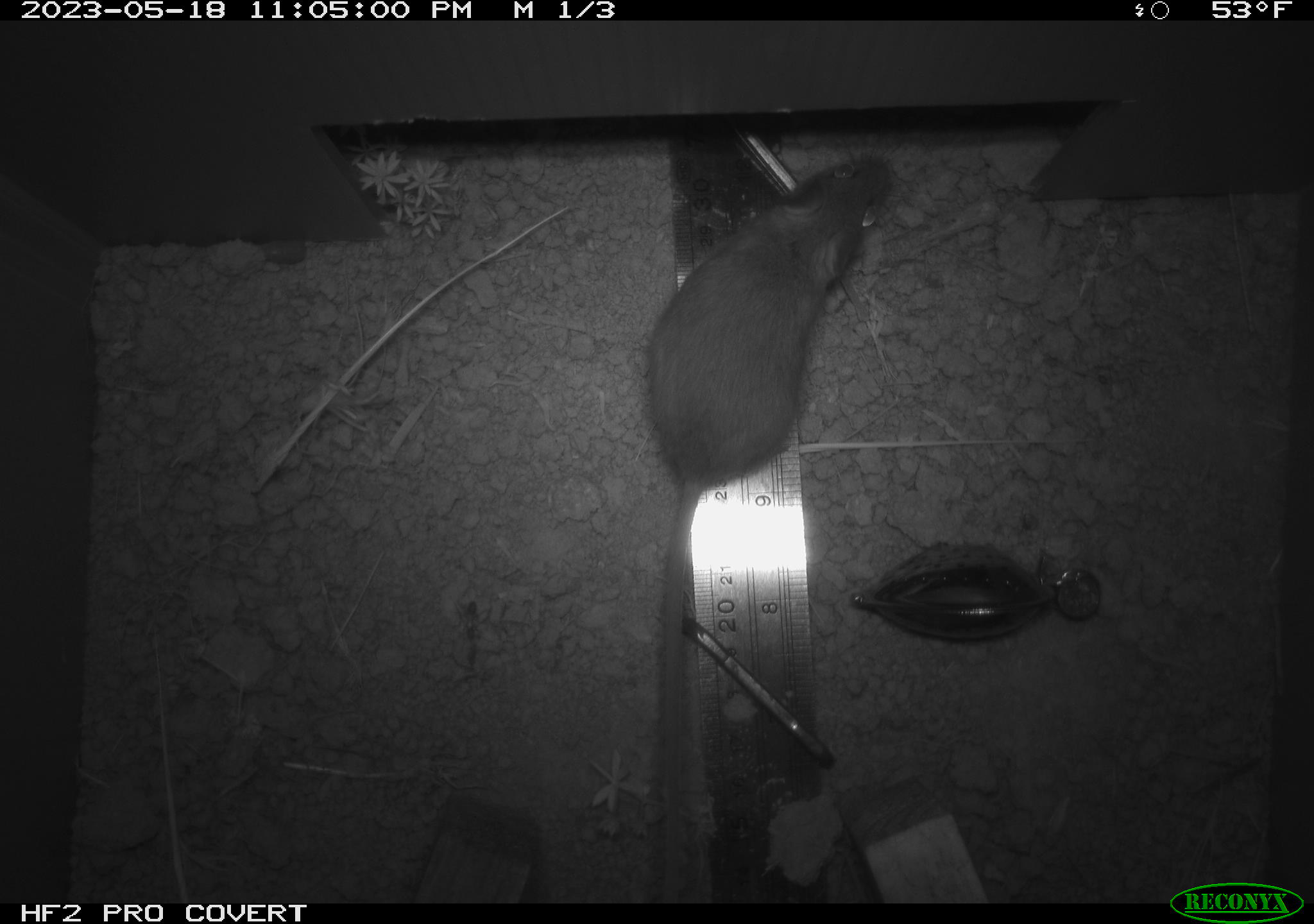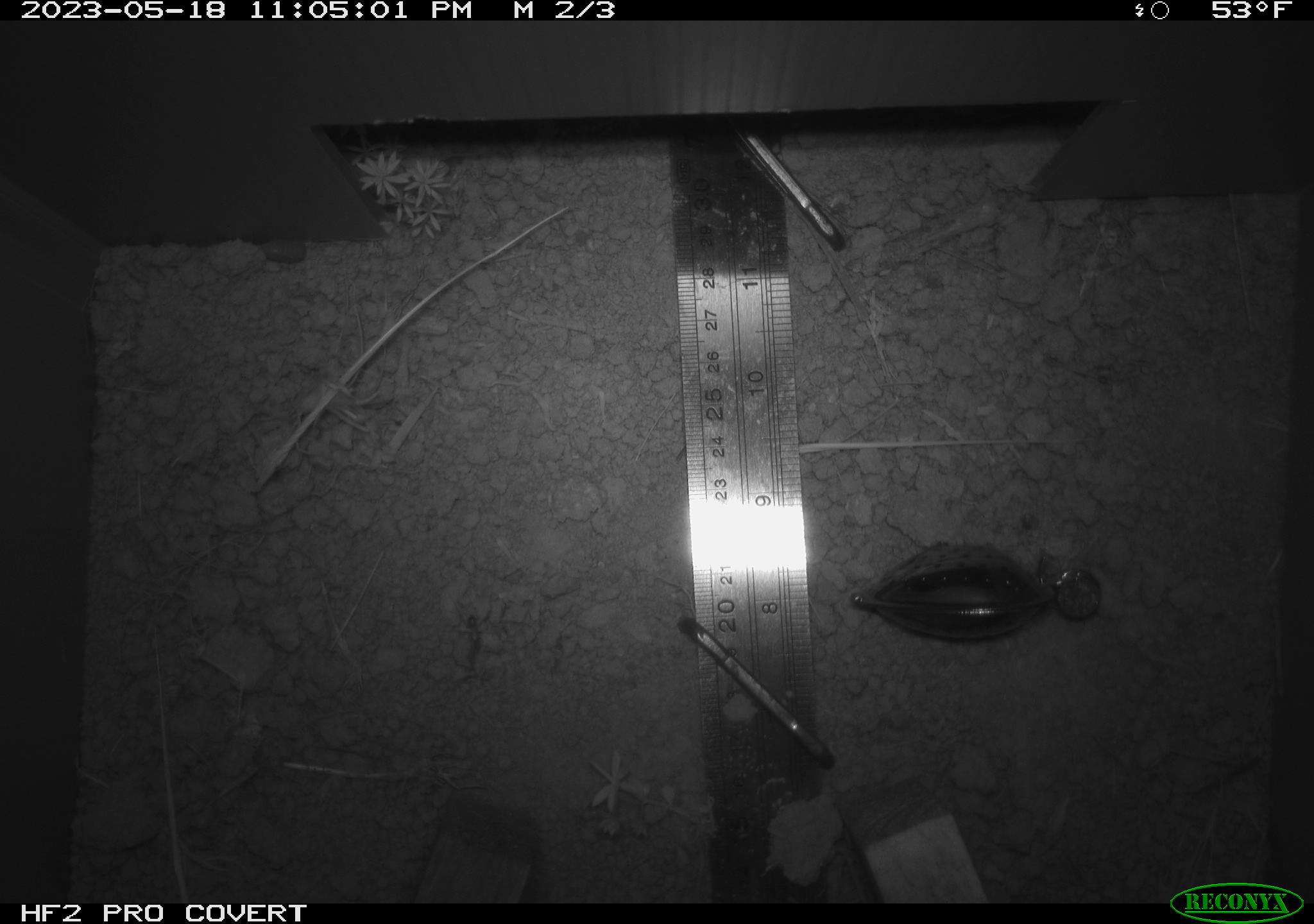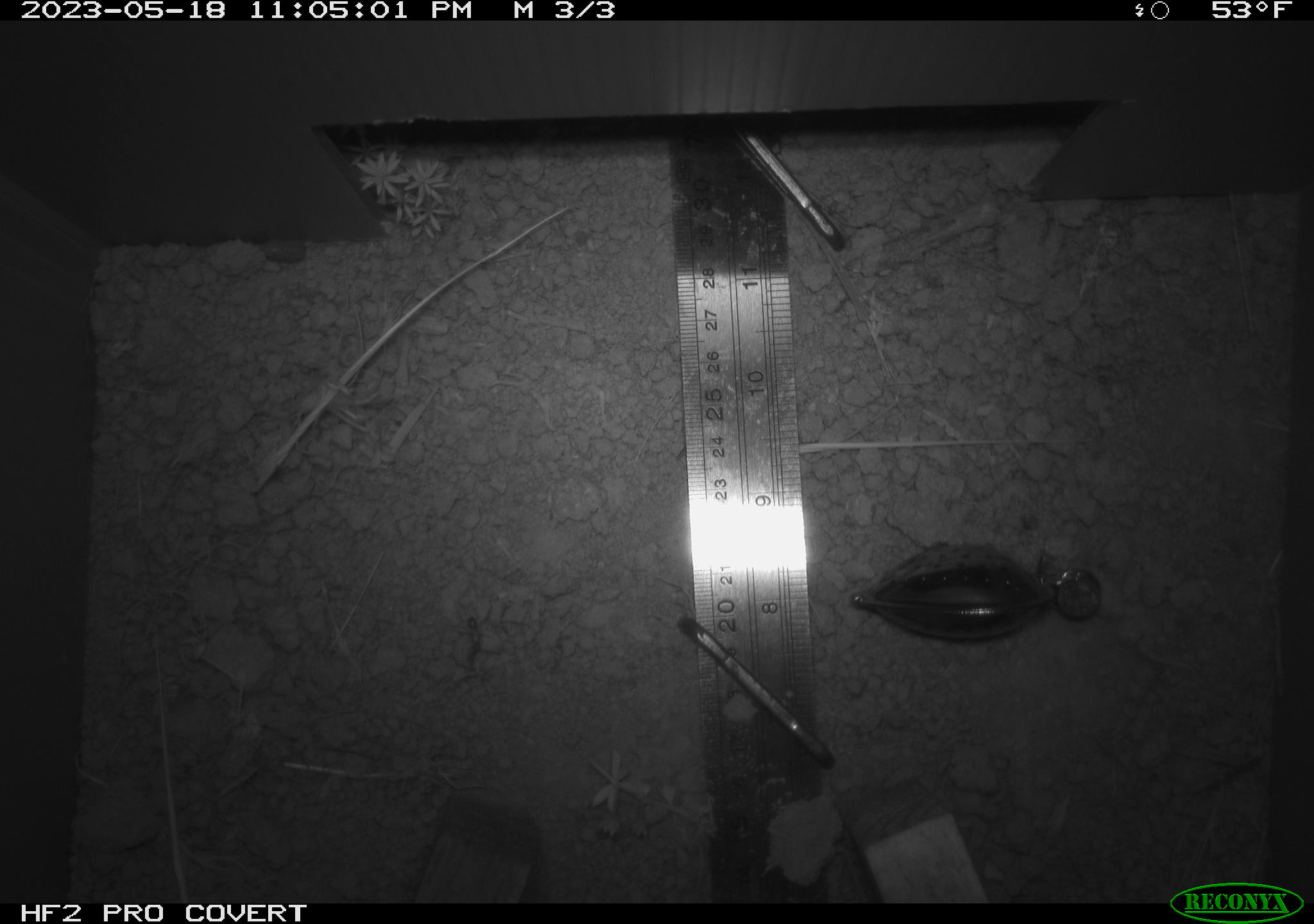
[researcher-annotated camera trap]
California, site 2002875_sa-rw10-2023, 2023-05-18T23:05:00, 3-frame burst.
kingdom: Animalia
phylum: Chordata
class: Mammalia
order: Rodentia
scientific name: Rodentia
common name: mouse species